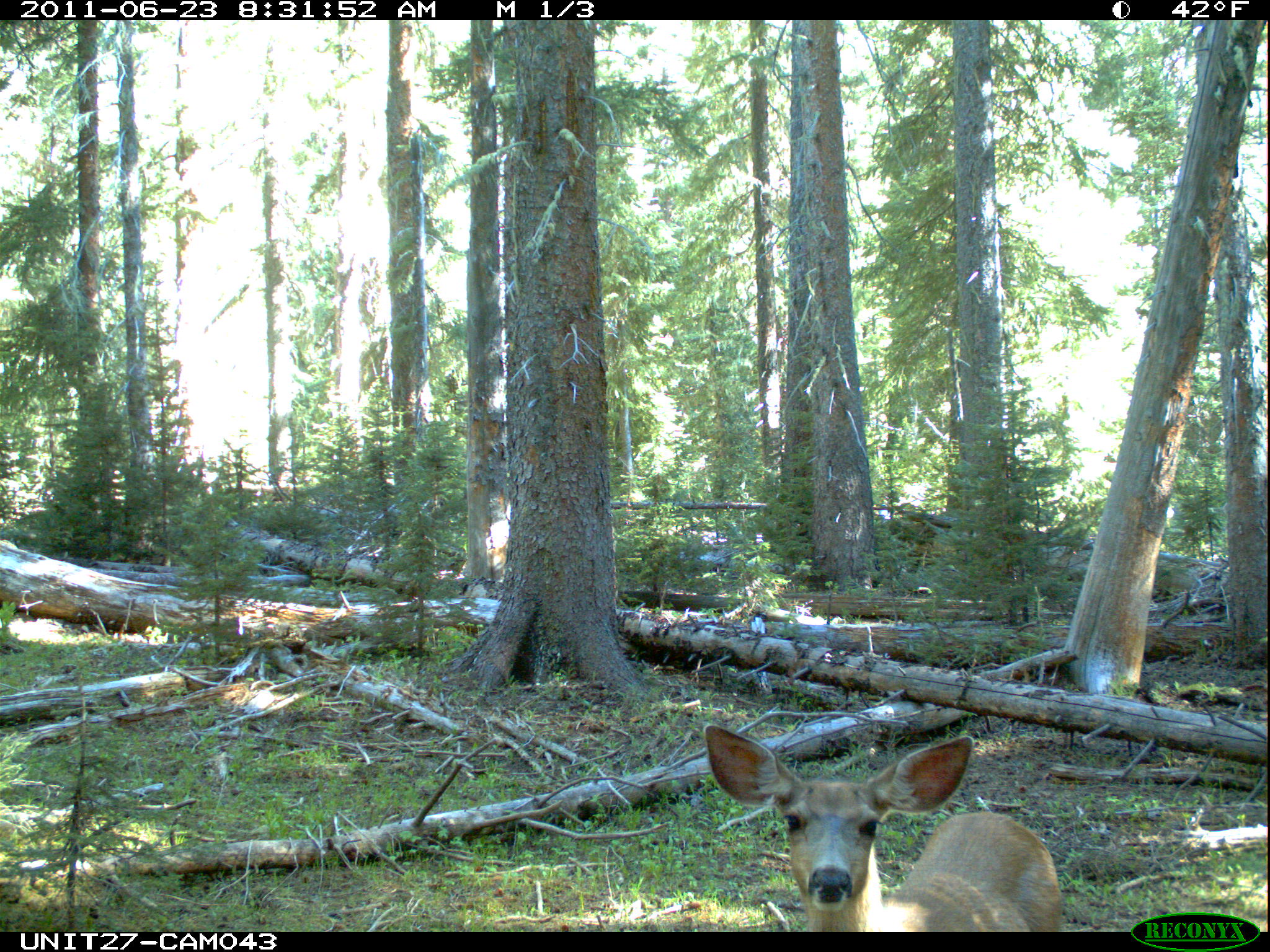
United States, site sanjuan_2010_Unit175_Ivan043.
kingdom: Animalia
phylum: Chordata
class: Mammalia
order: Artiodactyla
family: Cervidae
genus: Odocoileus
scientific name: Odocoileus hemionus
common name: mule deer